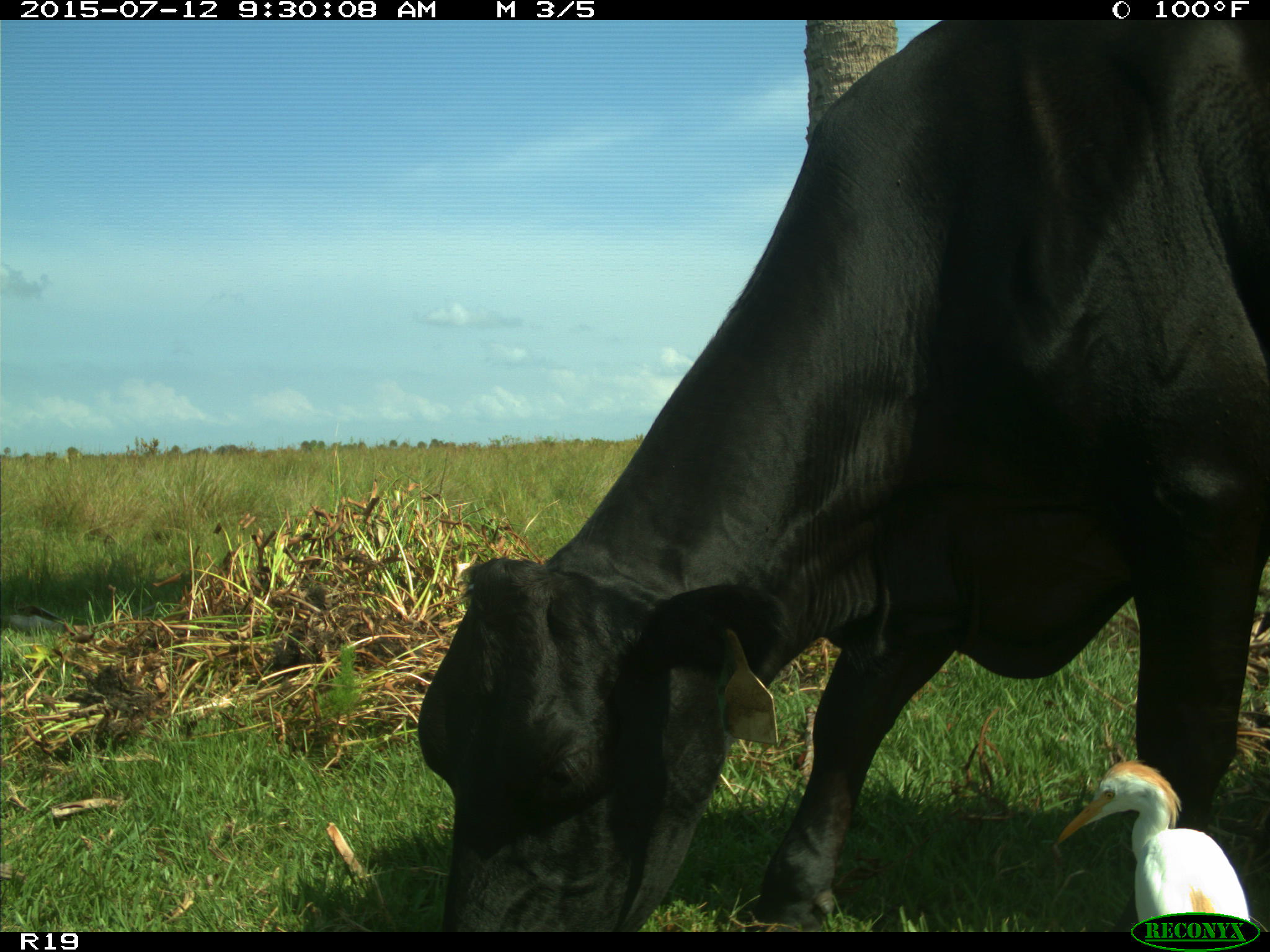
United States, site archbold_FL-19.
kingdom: Animalia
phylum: Chordata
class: Mammalia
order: Artiodactyla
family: Bovidae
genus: Bos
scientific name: Bos taurus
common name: domestic cow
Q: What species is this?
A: Bos taurus (domestic cow).